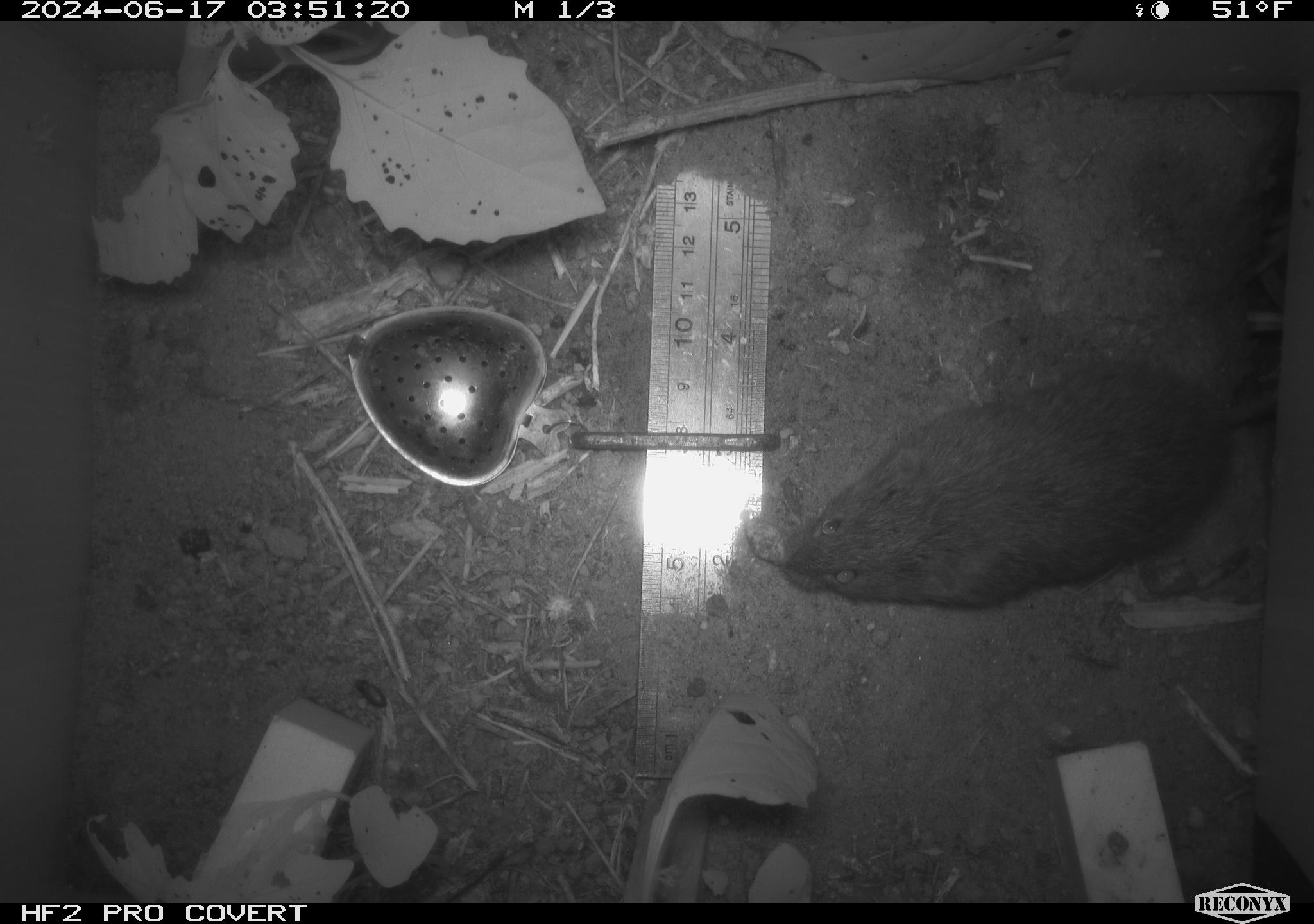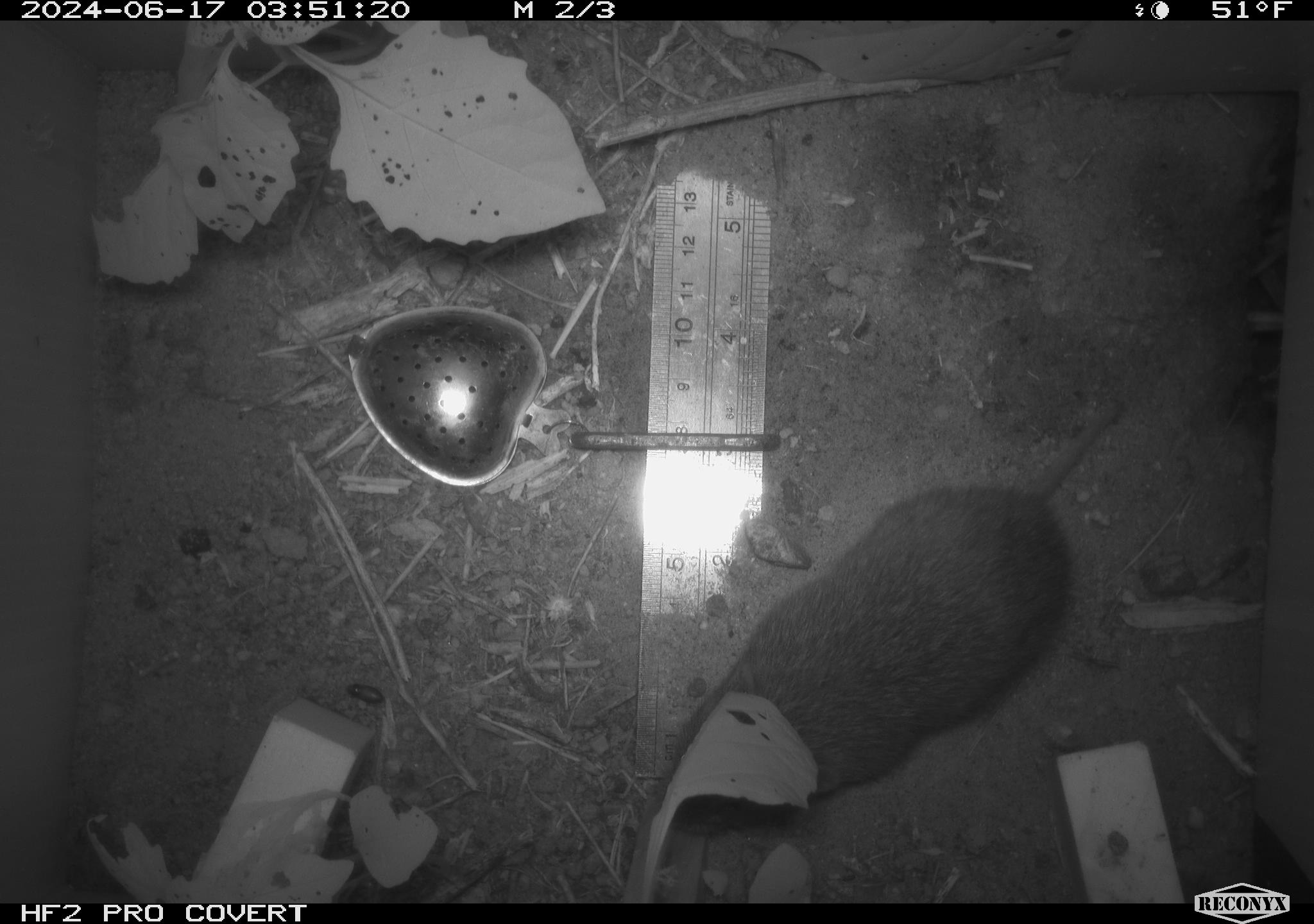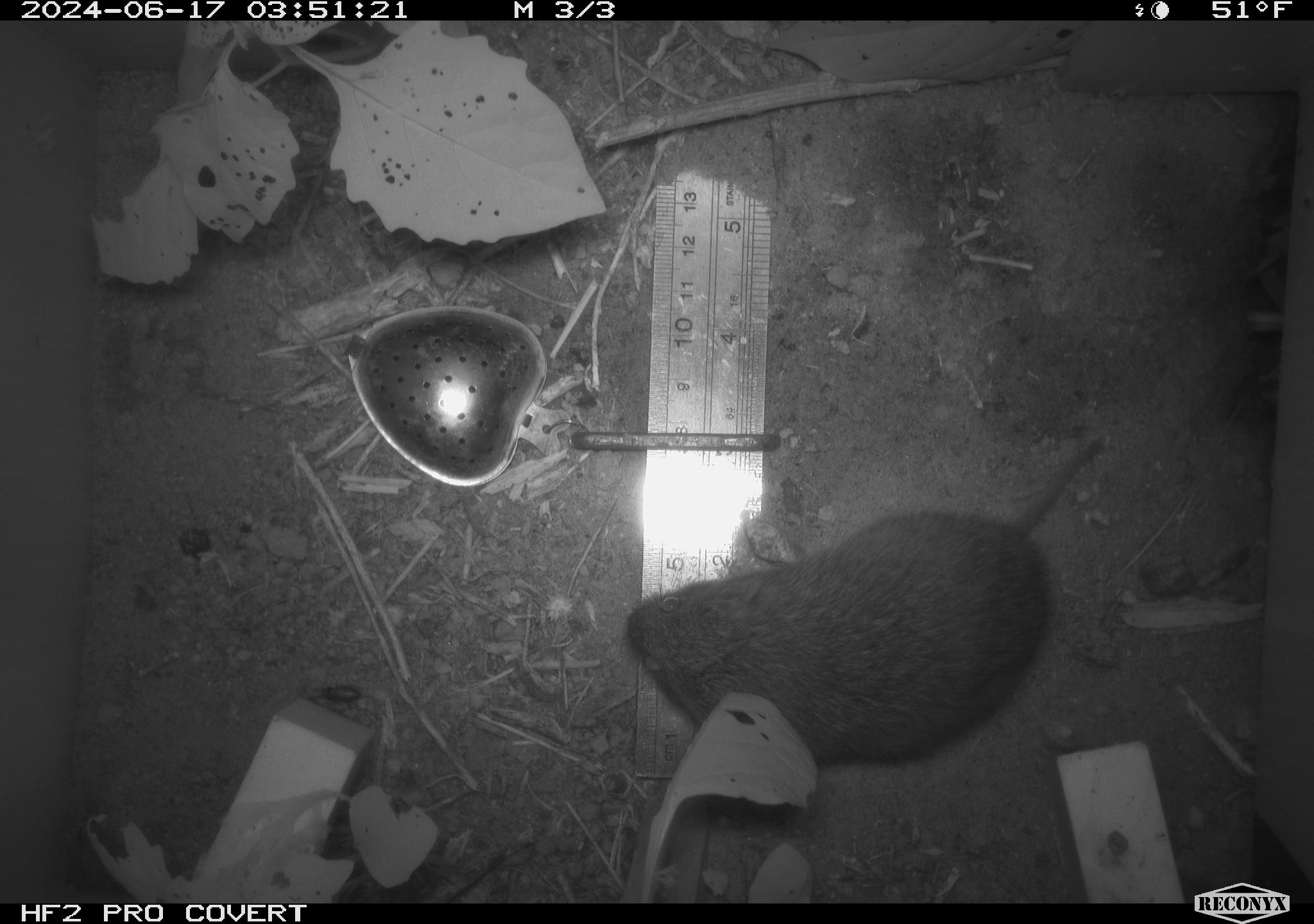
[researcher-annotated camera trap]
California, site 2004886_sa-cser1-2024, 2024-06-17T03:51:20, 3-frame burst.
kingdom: Animalia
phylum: Chordata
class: Mammalia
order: Rodentia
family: Cricetidae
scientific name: Cricetidae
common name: hamsters, voles, lemmings, and allies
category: cricetidae family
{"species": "cricetidae family (hamsters, voles, lemmings, and allies) (Cricetidae)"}